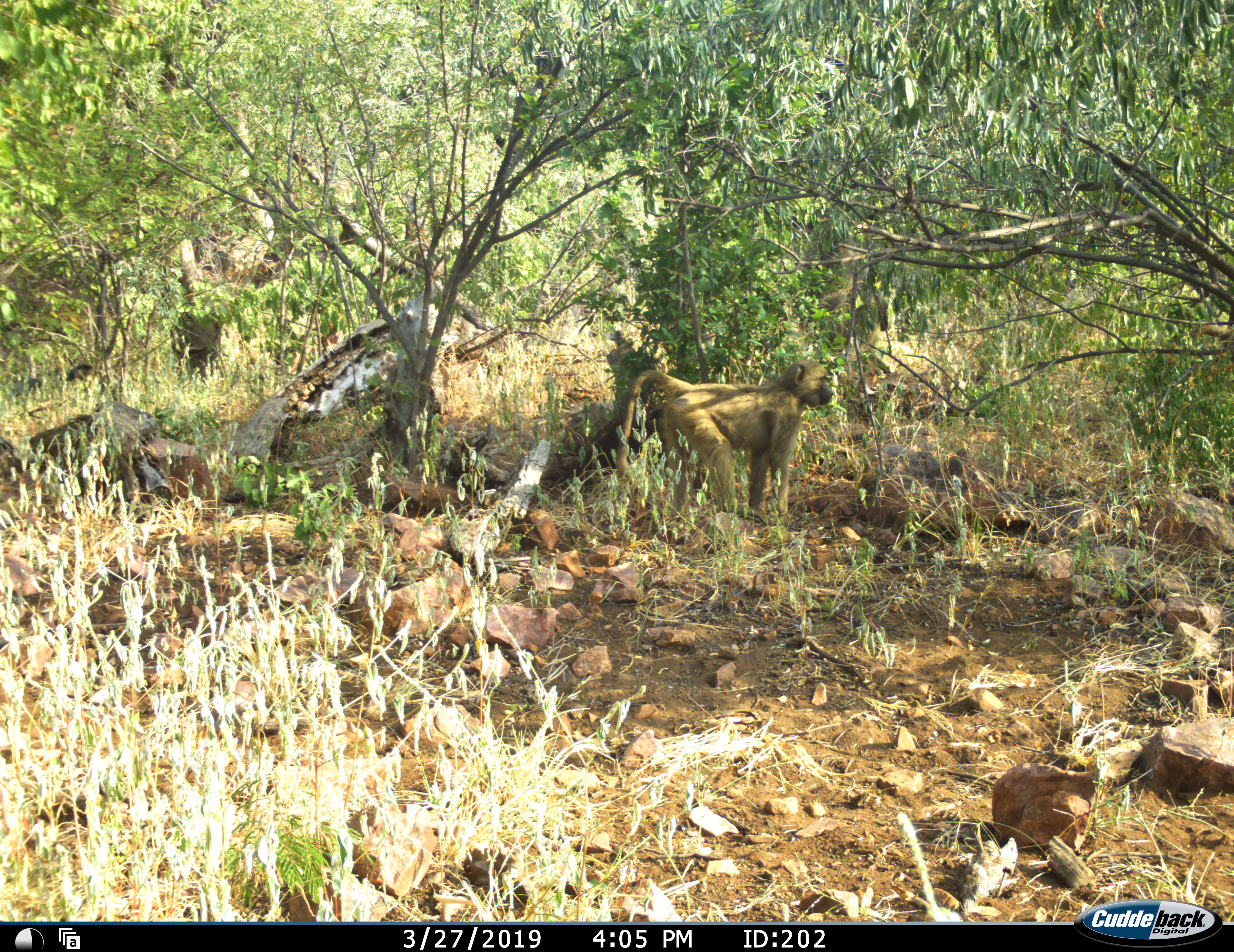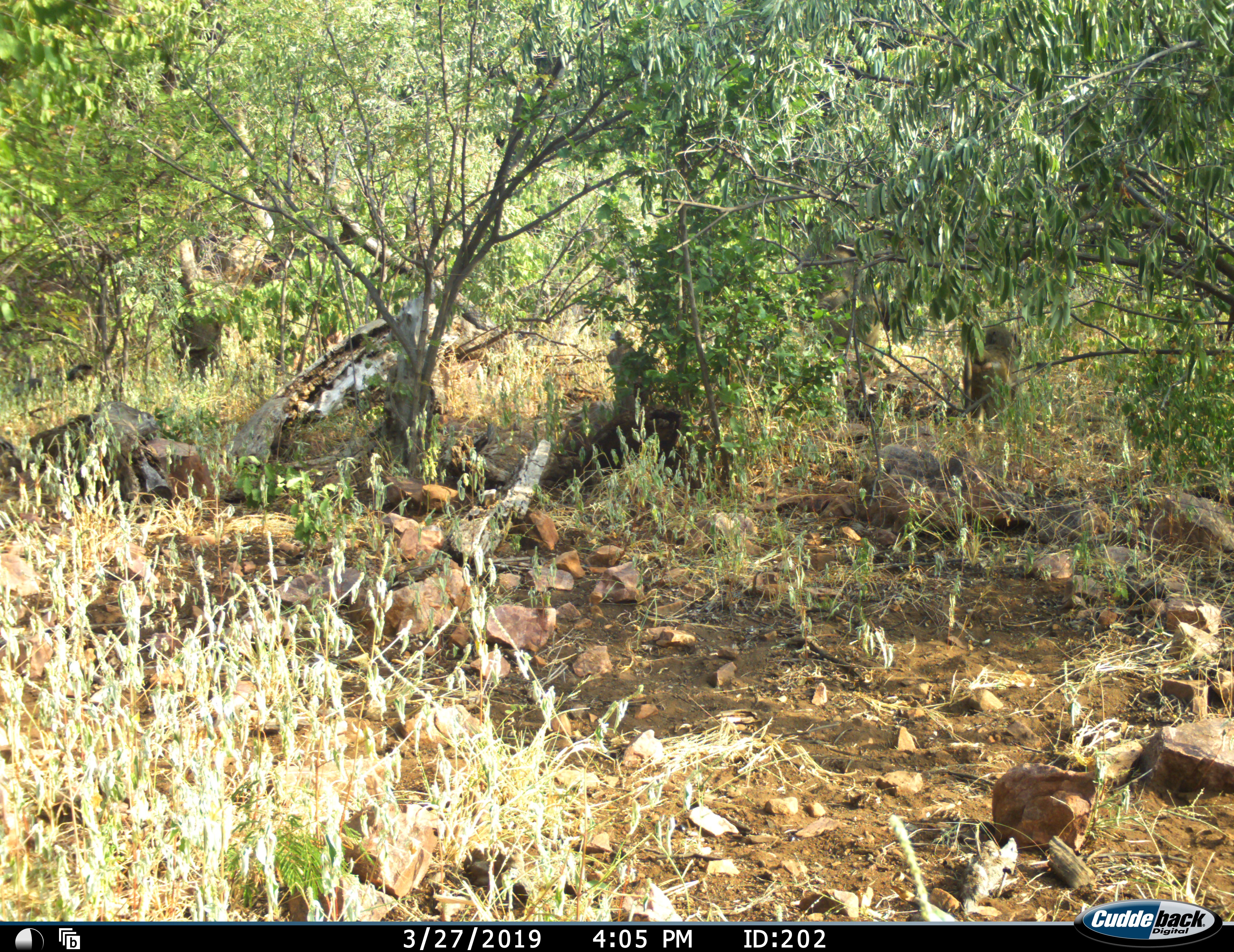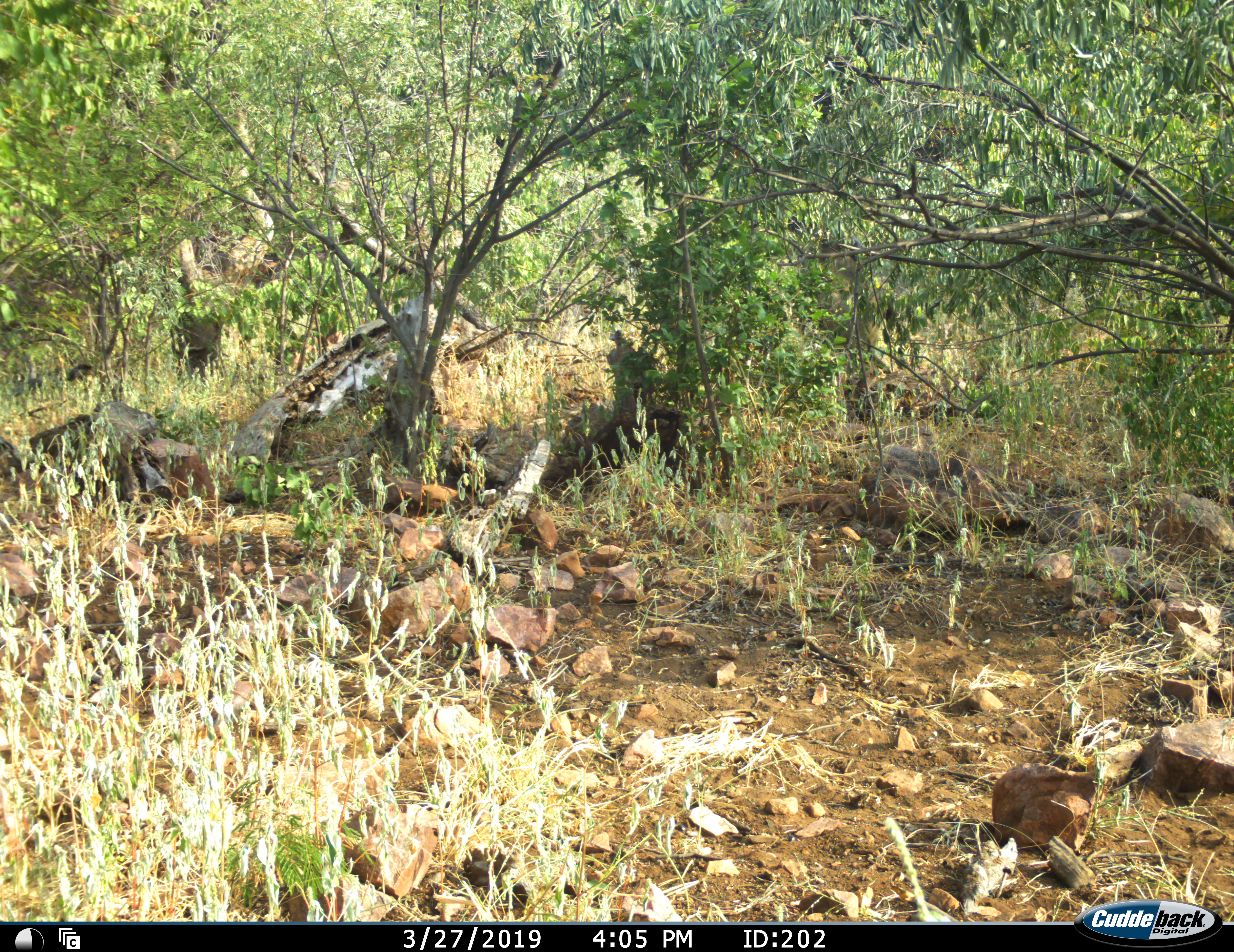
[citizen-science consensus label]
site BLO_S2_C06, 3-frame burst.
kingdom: Animalia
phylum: Chordata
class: Mammalia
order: Primates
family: Cercopithecidae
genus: Papio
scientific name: Papio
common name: baboon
Baboon (Papio), count 1. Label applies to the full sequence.